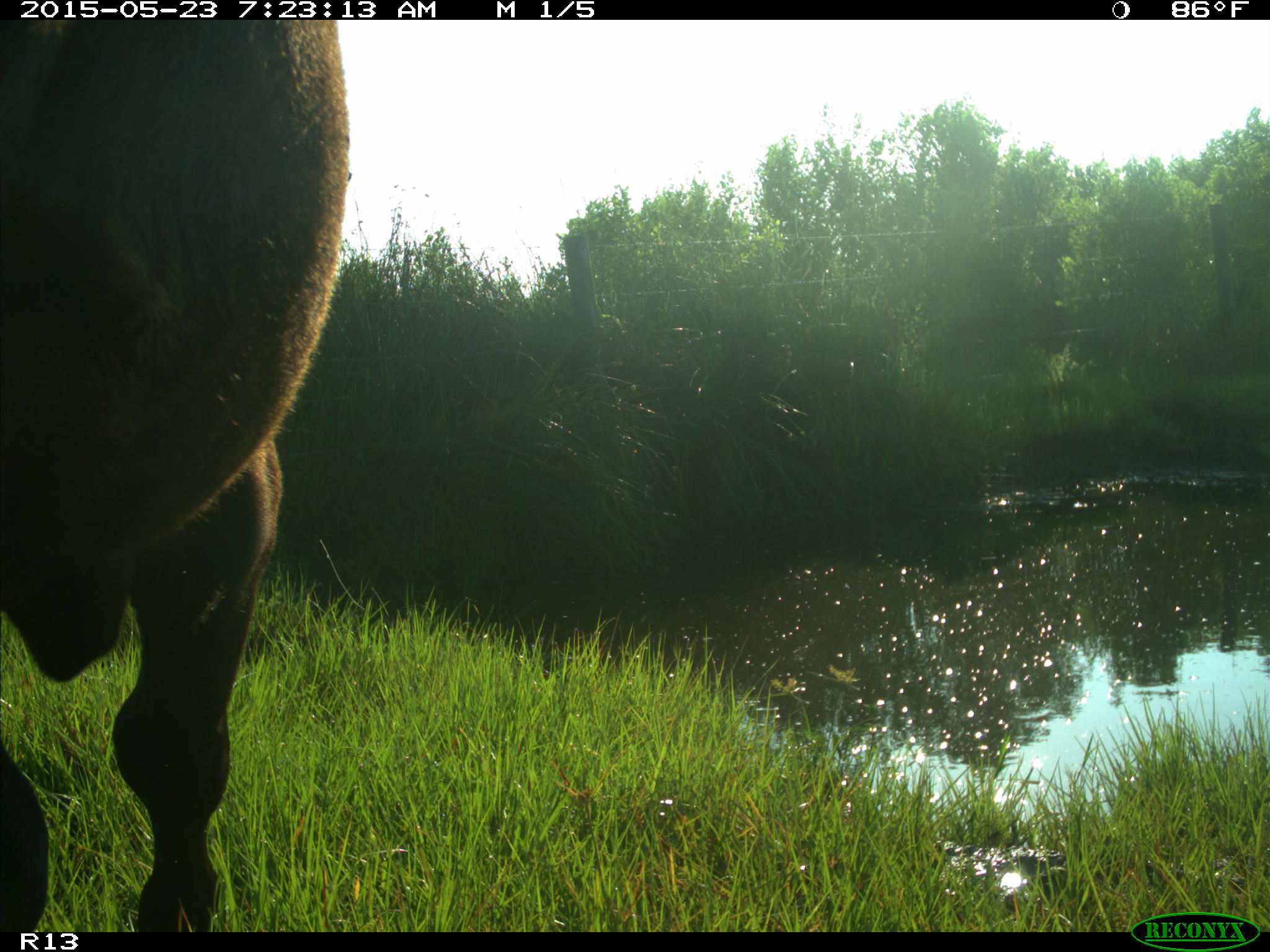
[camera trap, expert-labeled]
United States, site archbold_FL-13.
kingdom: Animalia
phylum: Chordata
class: Mammalia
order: Artiodactyla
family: Bovidae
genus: Bos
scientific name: Bos taurus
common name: domestic cow